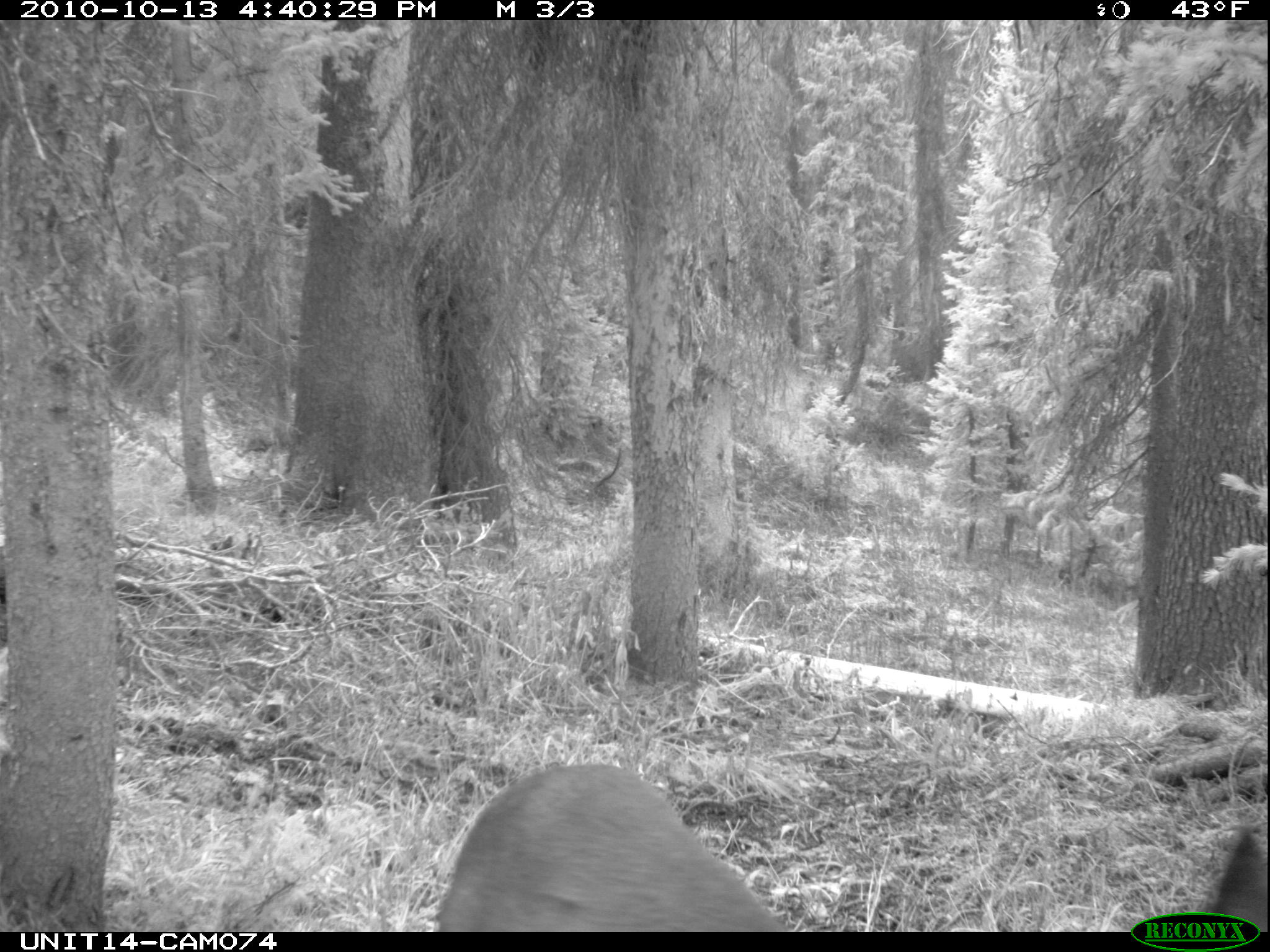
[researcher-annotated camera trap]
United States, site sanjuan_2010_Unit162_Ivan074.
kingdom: Animalia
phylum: Chordata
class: Mammalia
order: Artiodactyla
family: Cervidae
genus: Odocoileus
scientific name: Odocoileus hemionus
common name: mule deer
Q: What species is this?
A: Odocoileus hemionus (mule deer).